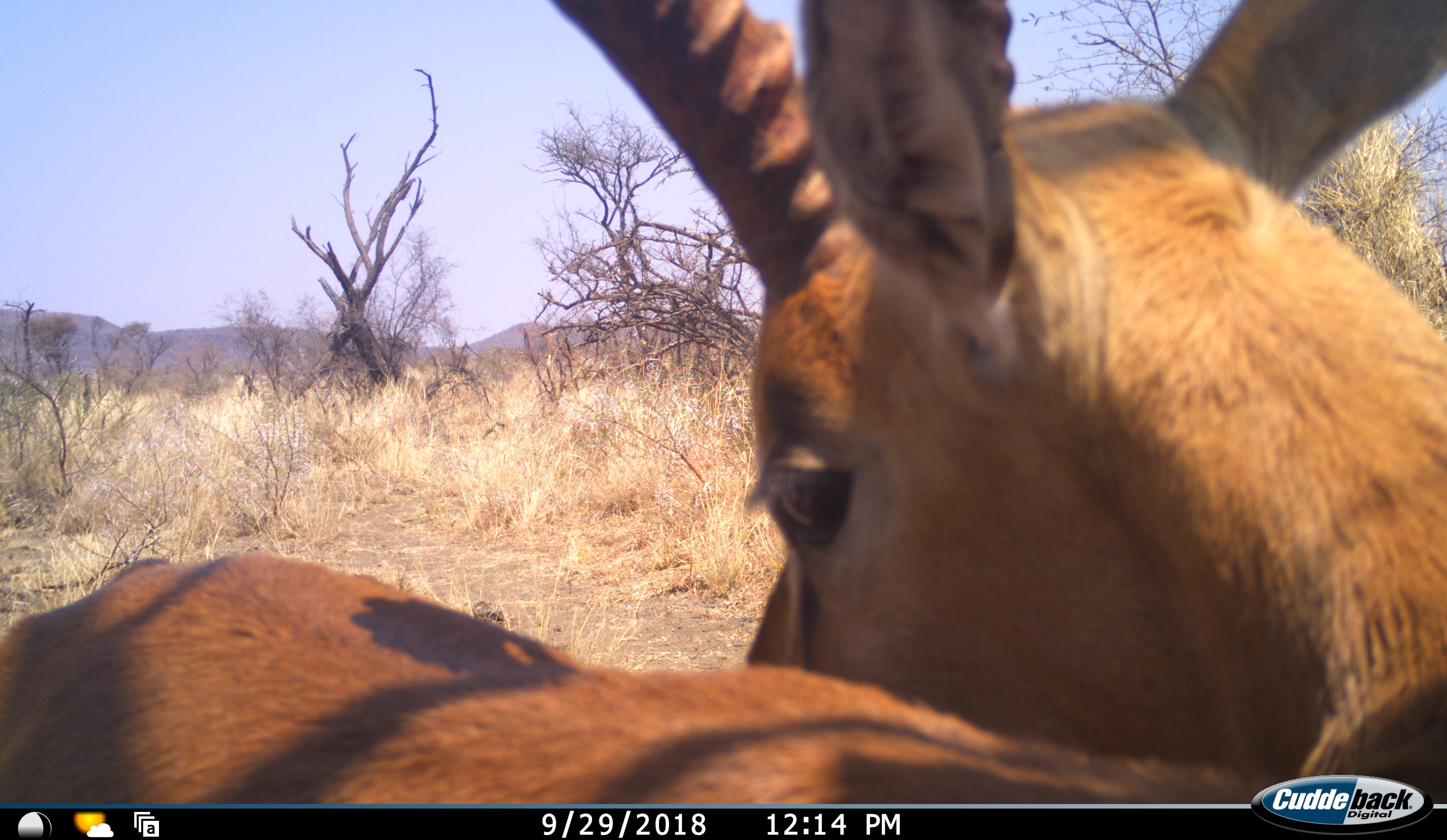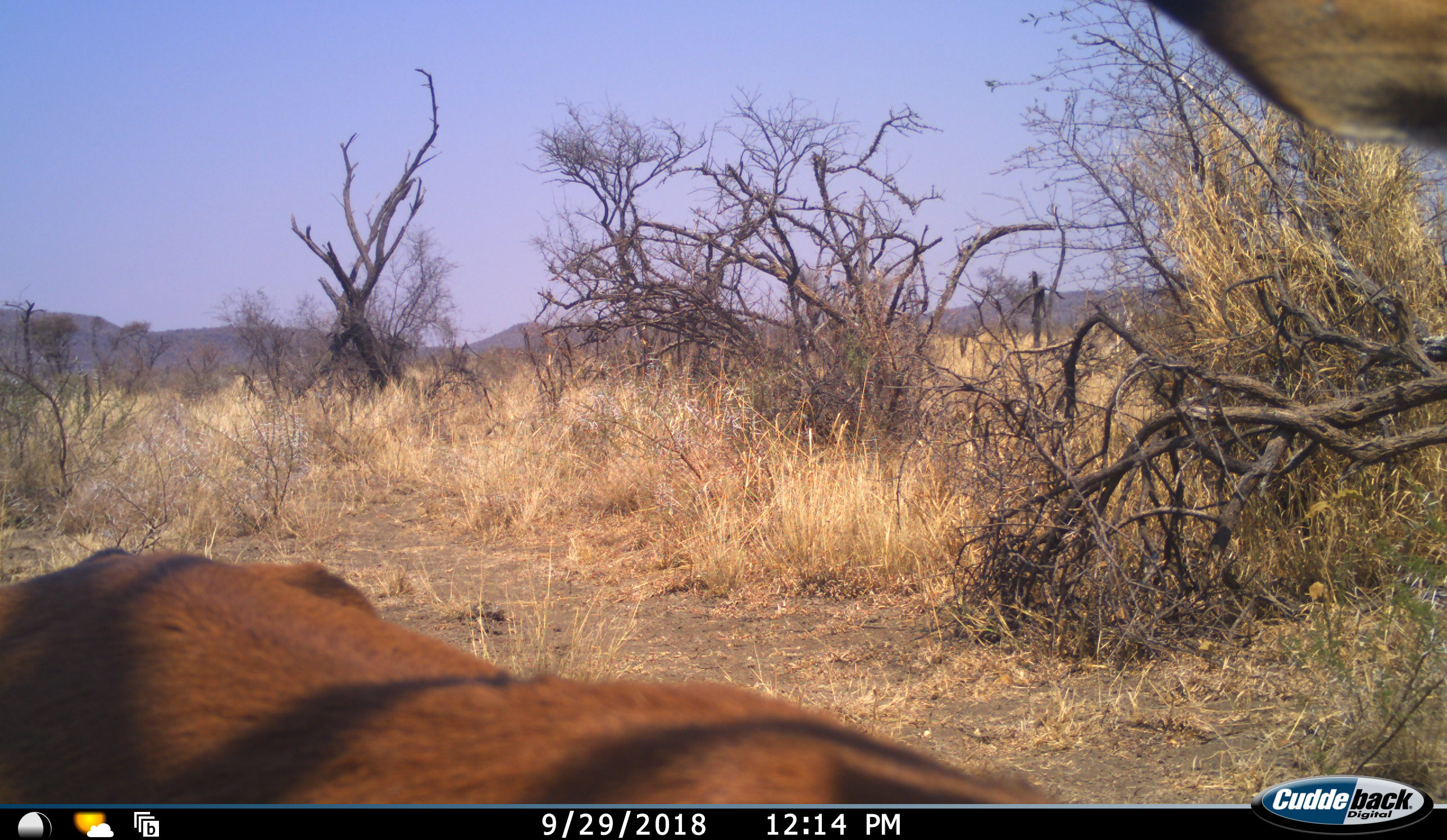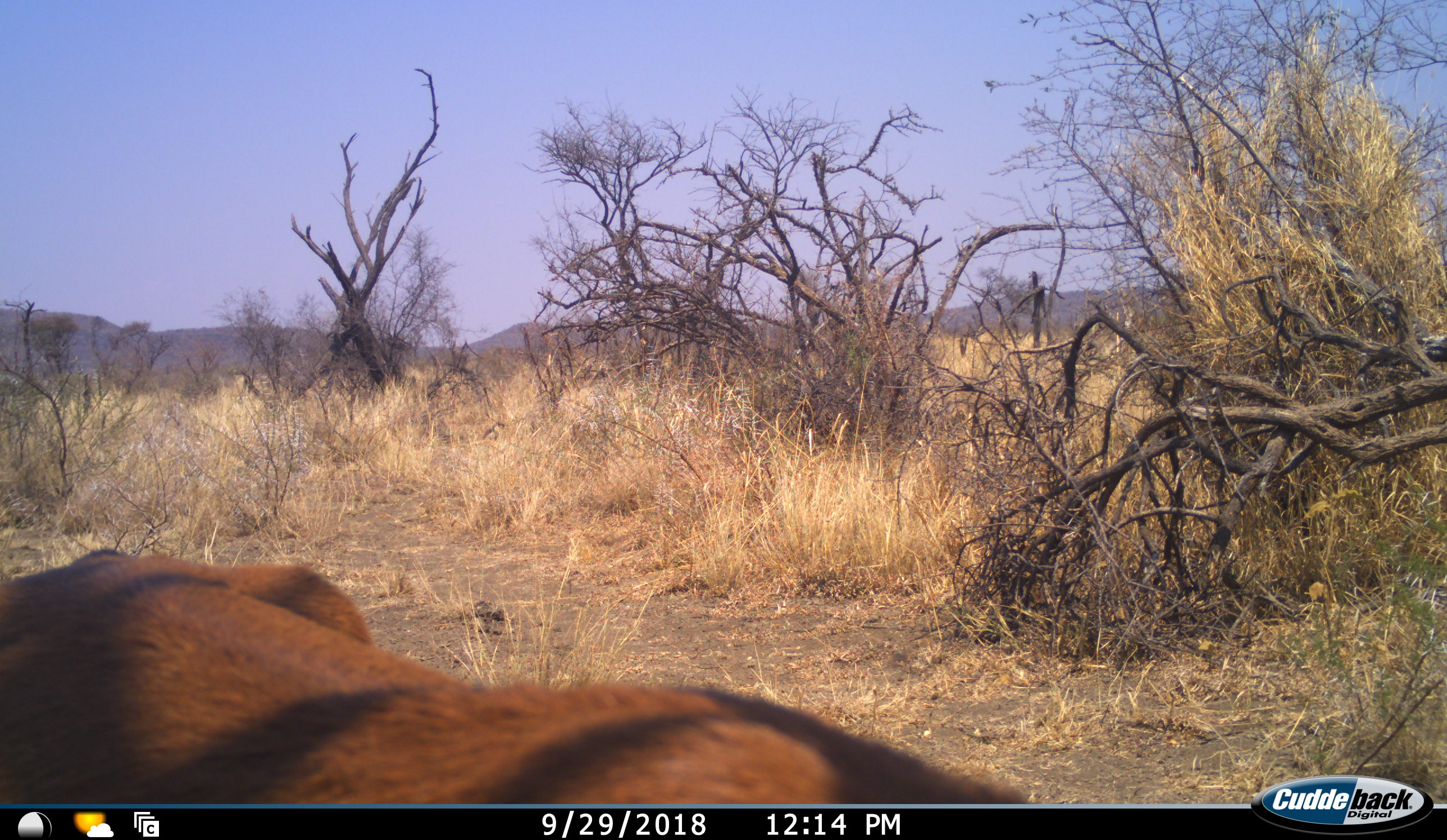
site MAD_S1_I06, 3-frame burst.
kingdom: Animalia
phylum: Chordata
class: Mammalia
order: Artiodactyla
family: Bovidae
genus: Aepyceros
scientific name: Aepyceros melampus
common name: impala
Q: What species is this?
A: Impala (Aepyceros melampus).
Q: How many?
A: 1.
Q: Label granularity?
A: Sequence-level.